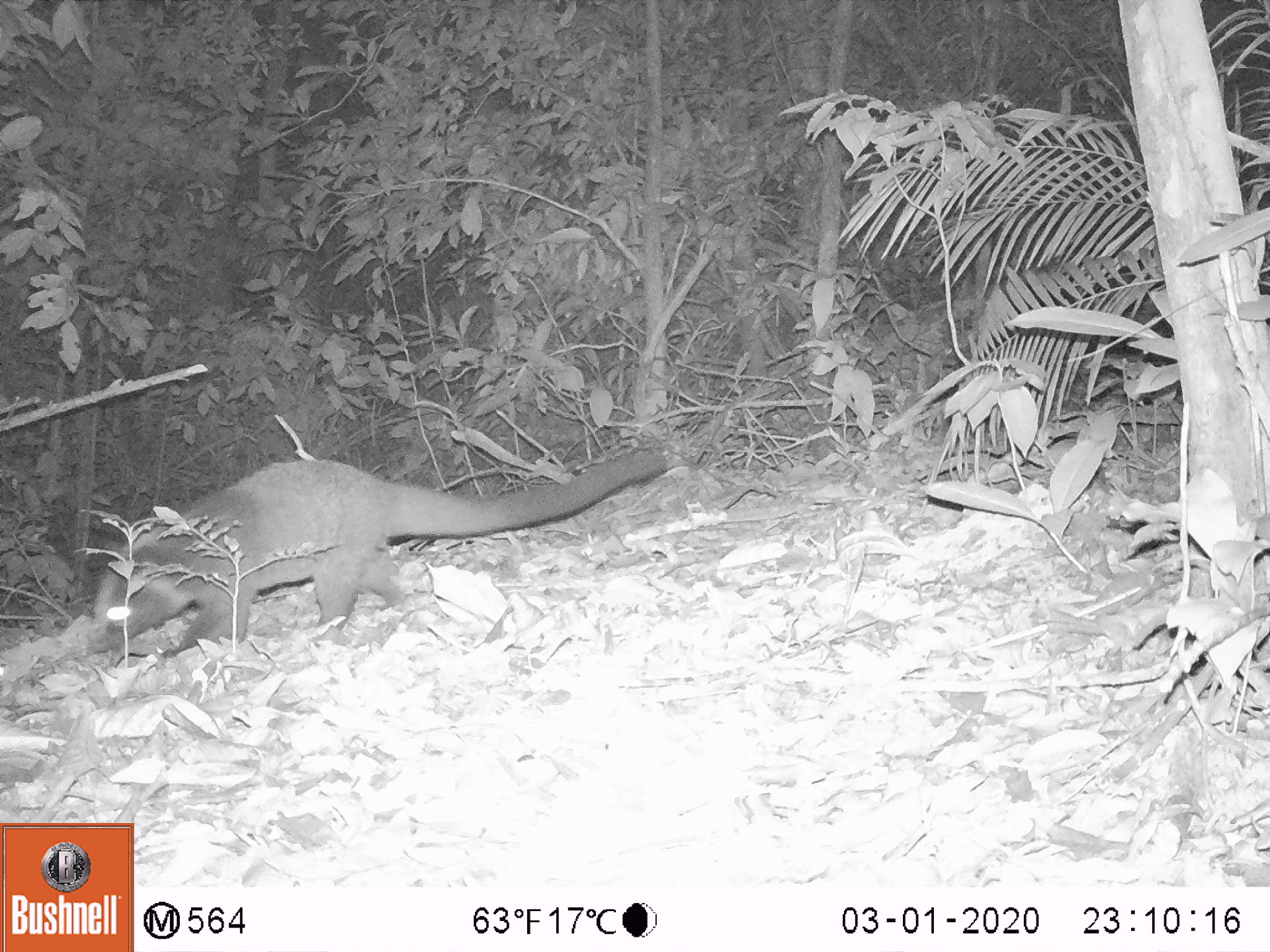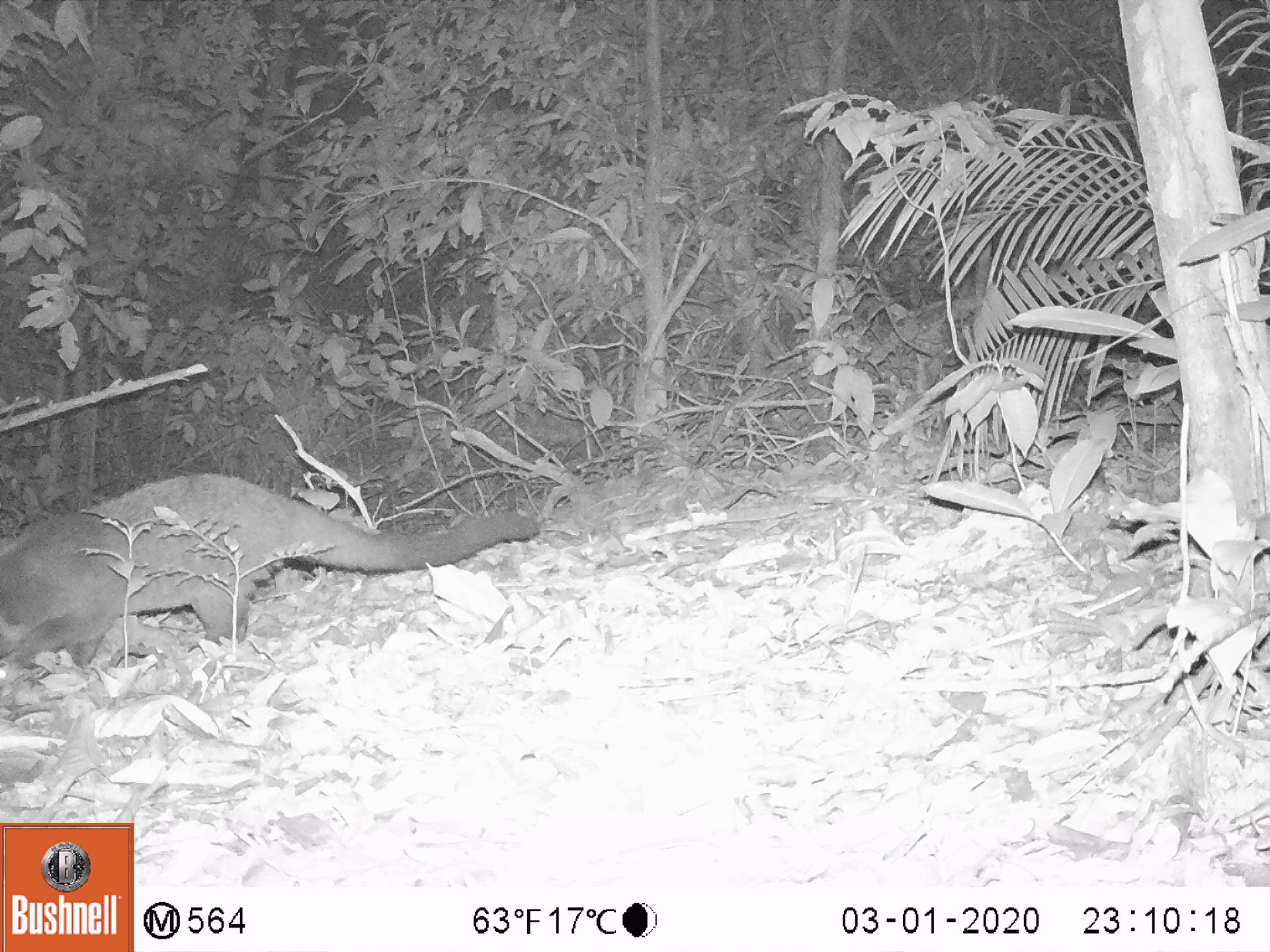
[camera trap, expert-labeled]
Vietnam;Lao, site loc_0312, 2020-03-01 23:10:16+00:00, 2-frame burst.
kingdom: Animalia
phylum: Chordata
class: Mammalia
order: Carnivora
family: Viverridae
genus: Paguma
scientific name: Paguma larvata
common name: masked palm civet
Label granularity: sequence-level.